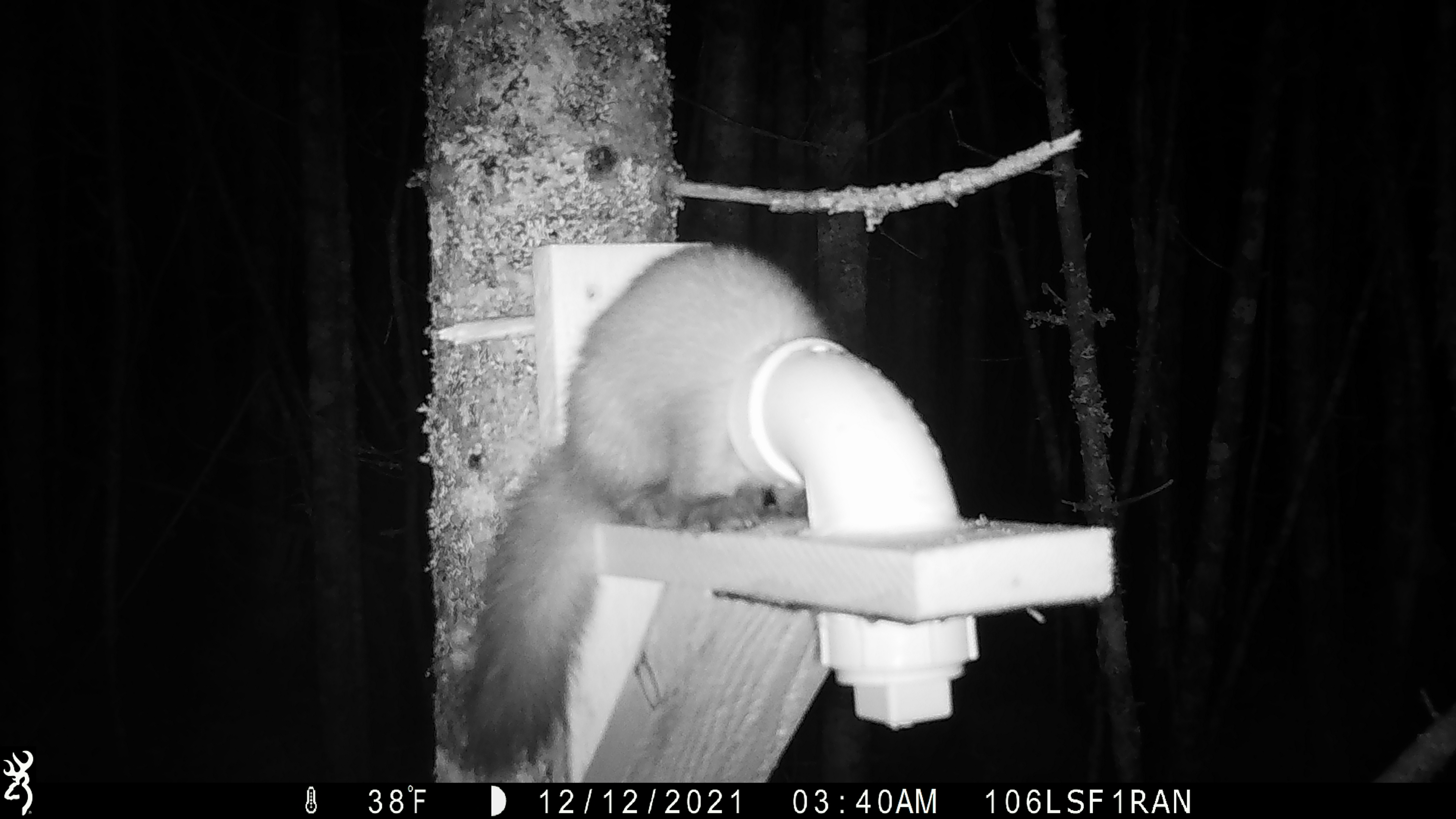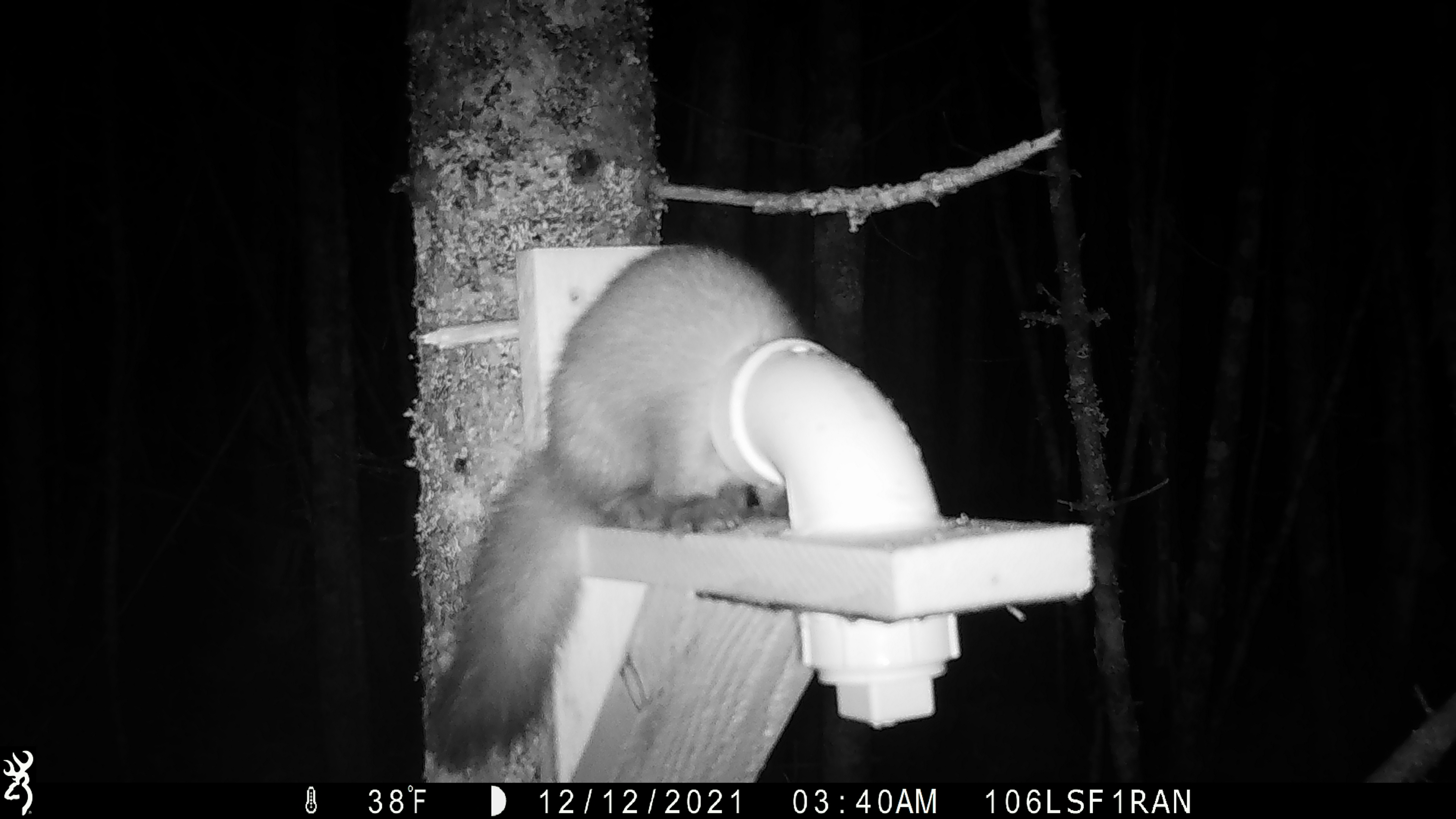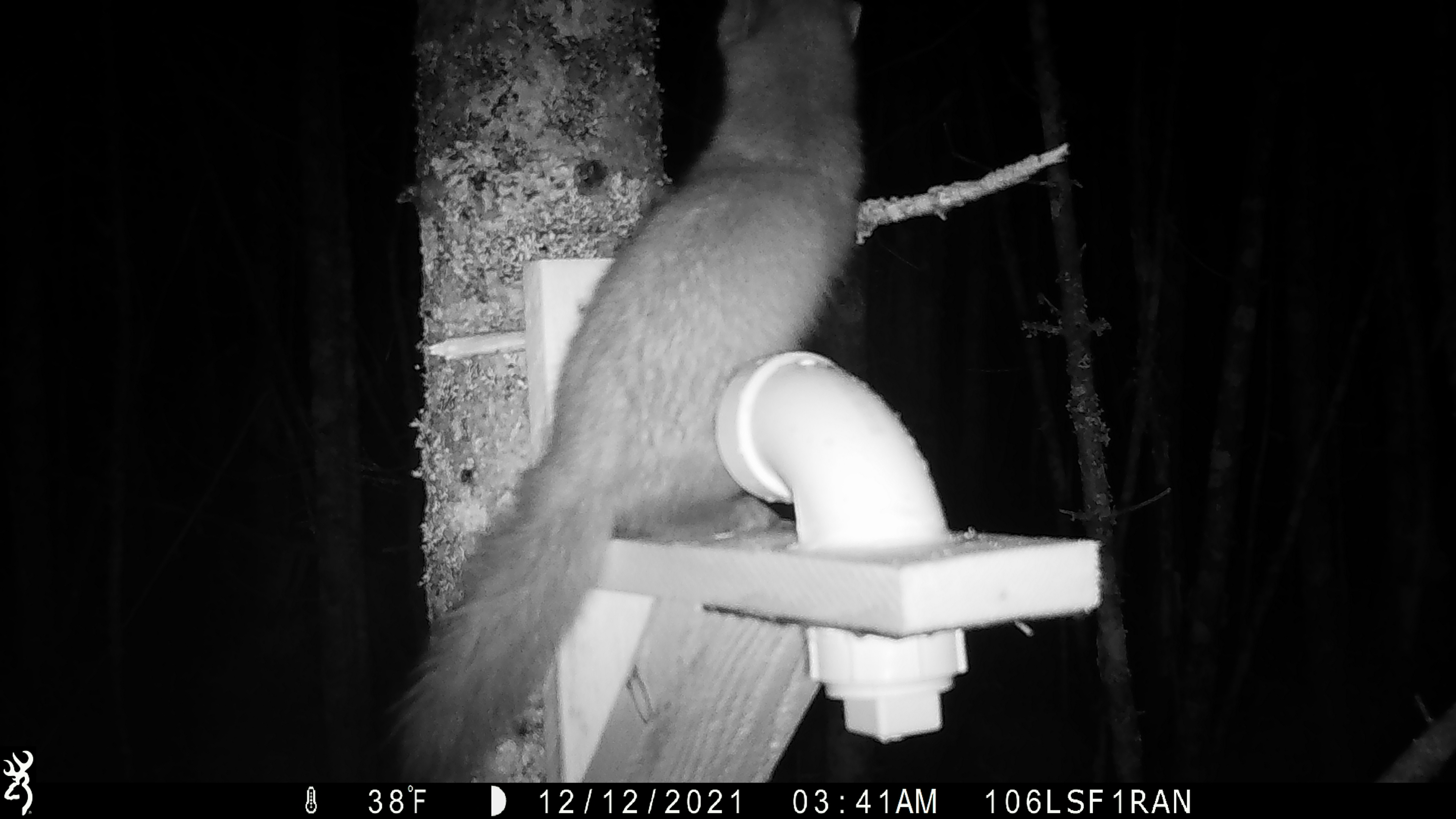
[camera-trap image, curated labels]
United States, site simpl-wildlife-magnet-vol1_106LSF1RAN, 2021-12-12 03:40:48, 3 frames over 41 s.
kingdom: Animalia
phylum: Chordata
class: Mammalia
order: Carnivora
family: Mustelidae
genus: Martes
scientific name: Martes americana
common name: american marten